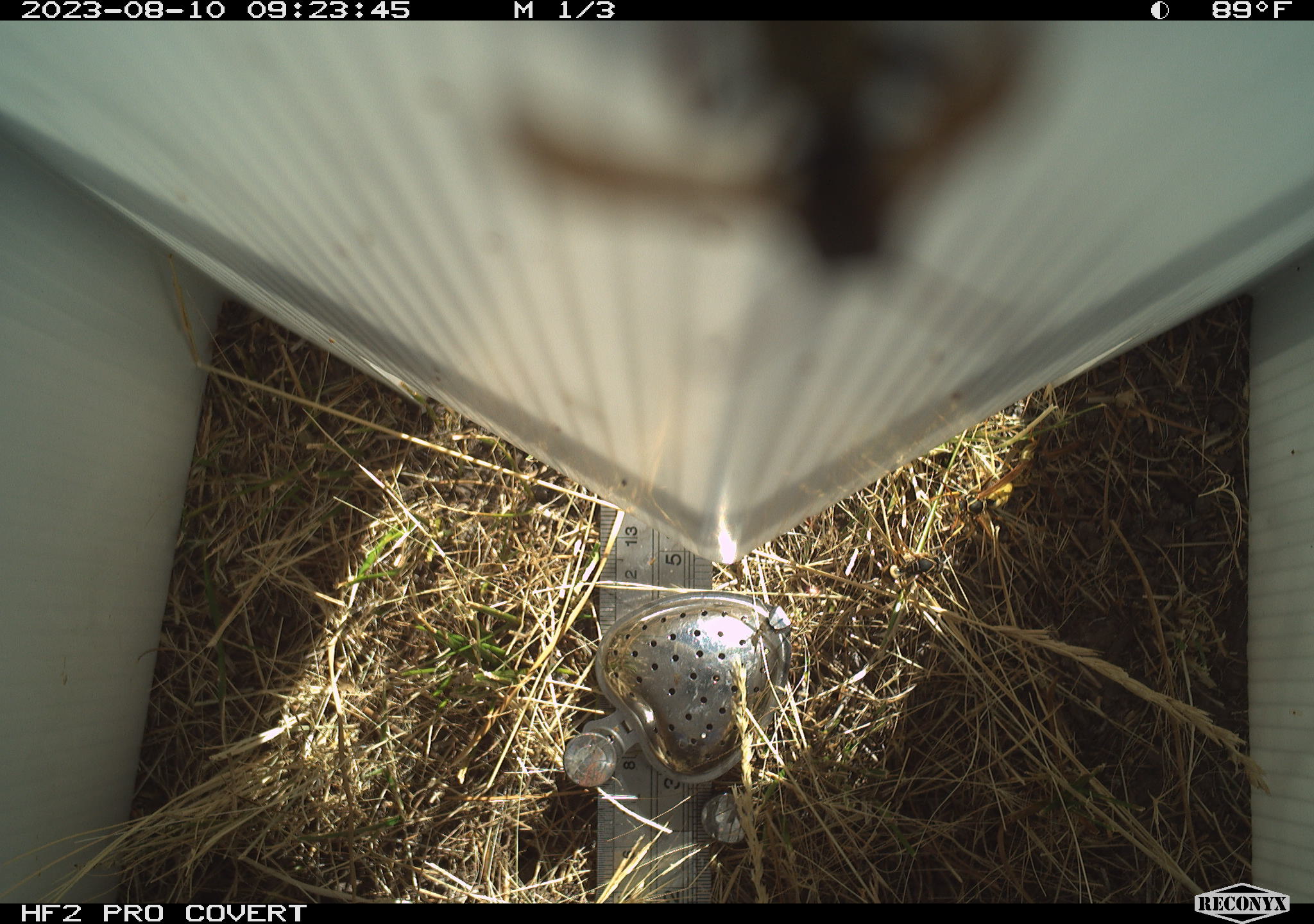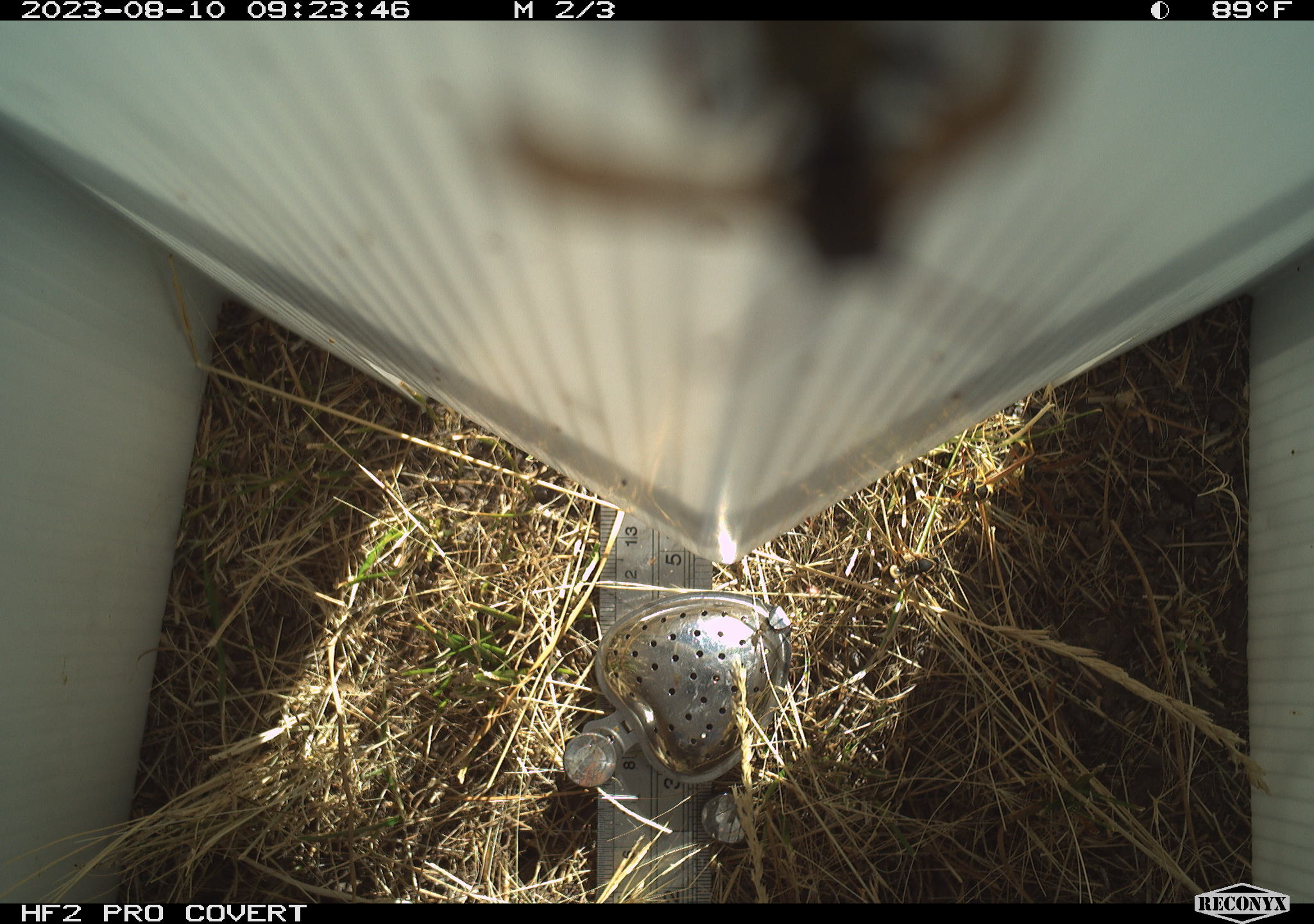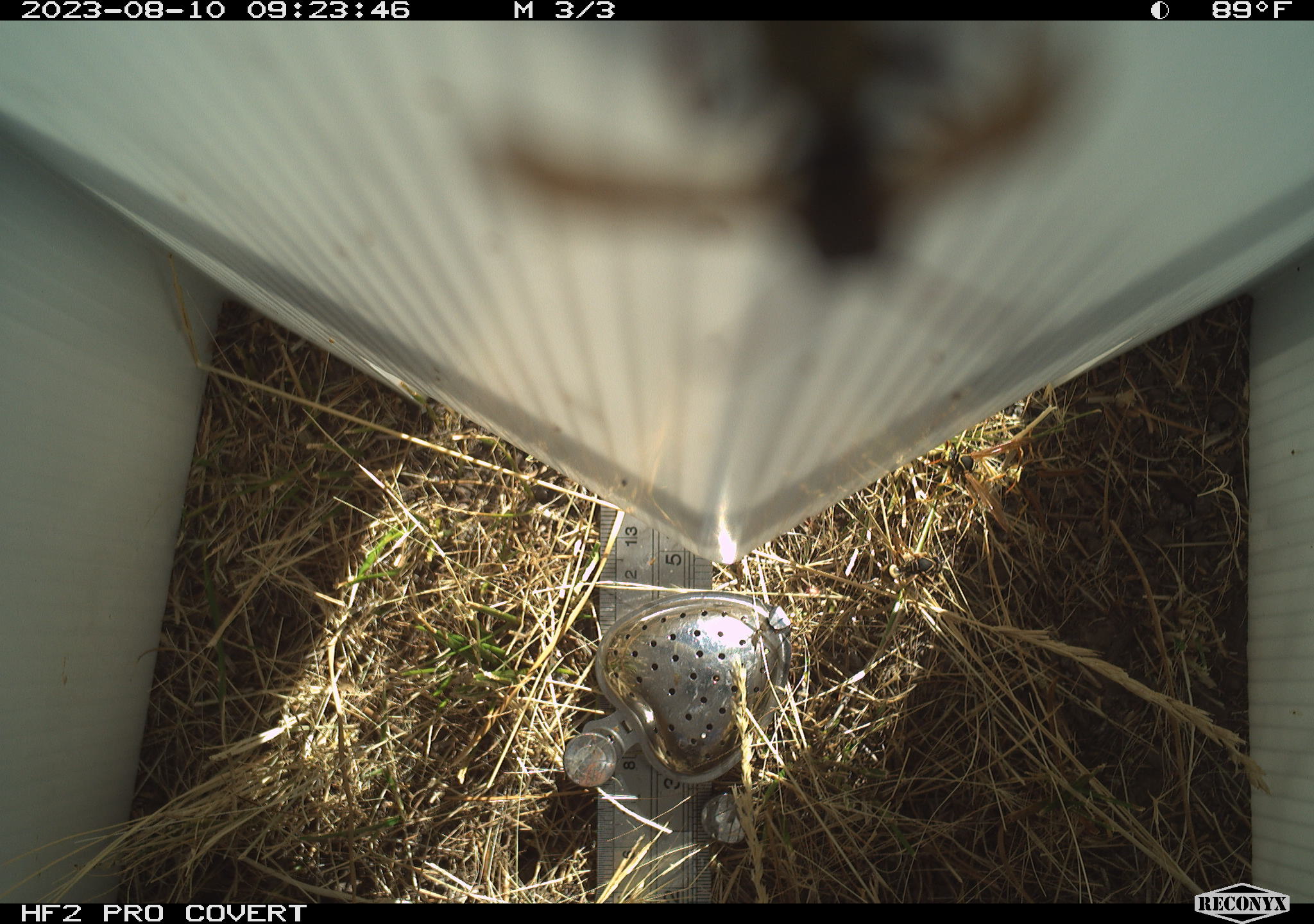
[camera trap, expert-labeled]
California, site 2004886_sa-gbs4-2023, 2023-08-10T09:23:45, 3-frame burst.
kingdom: Animalia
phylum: Arthropoda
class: Insecta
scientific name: Insecta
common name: insect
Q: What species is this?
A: Insect (Insecta).